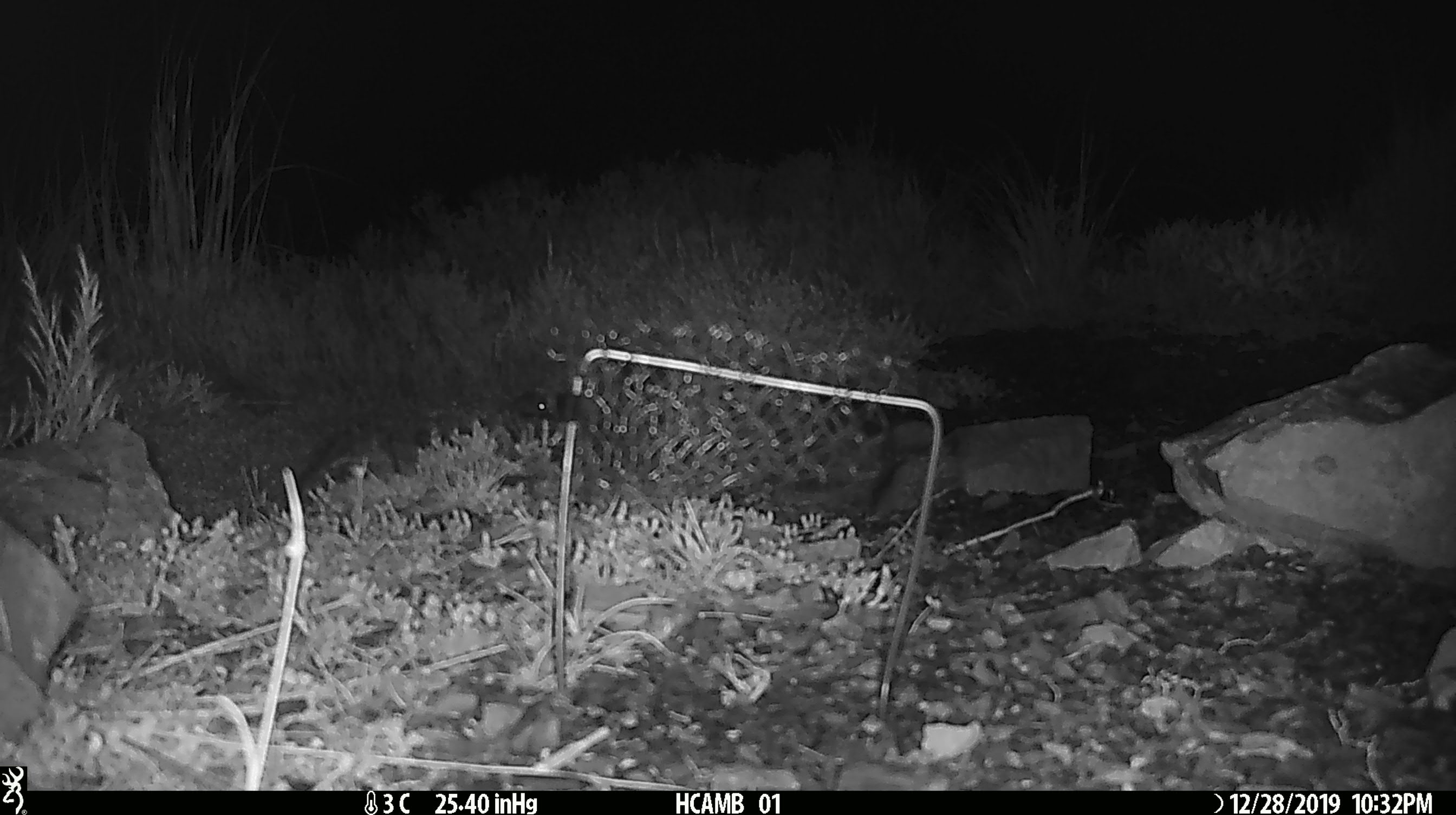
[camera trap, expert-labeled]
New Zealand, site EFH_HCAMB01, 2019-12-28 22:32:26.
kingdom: Animalia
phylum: Chordata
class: Mammalia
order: Rodentia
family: Muridae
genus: Mus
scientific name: Mus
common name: mouse